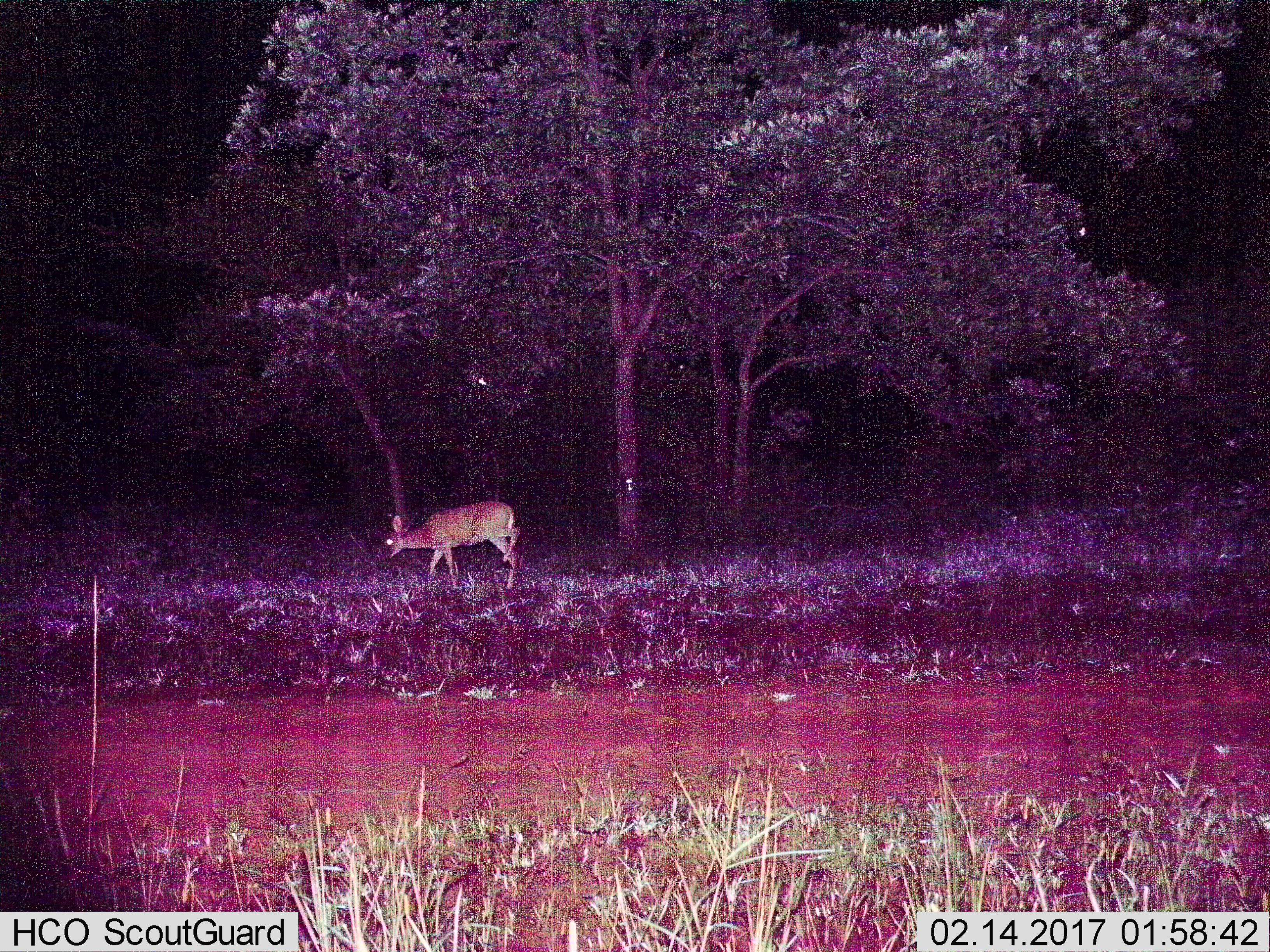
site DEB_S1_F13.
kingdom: Animalia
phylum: Chordata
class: Mammalia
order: Artiodactyla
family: Bovidae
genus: Sylvicapra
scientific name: Sylvicapra grimmia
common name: common duiker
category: duikercommongrey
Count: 1.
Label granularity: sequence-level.